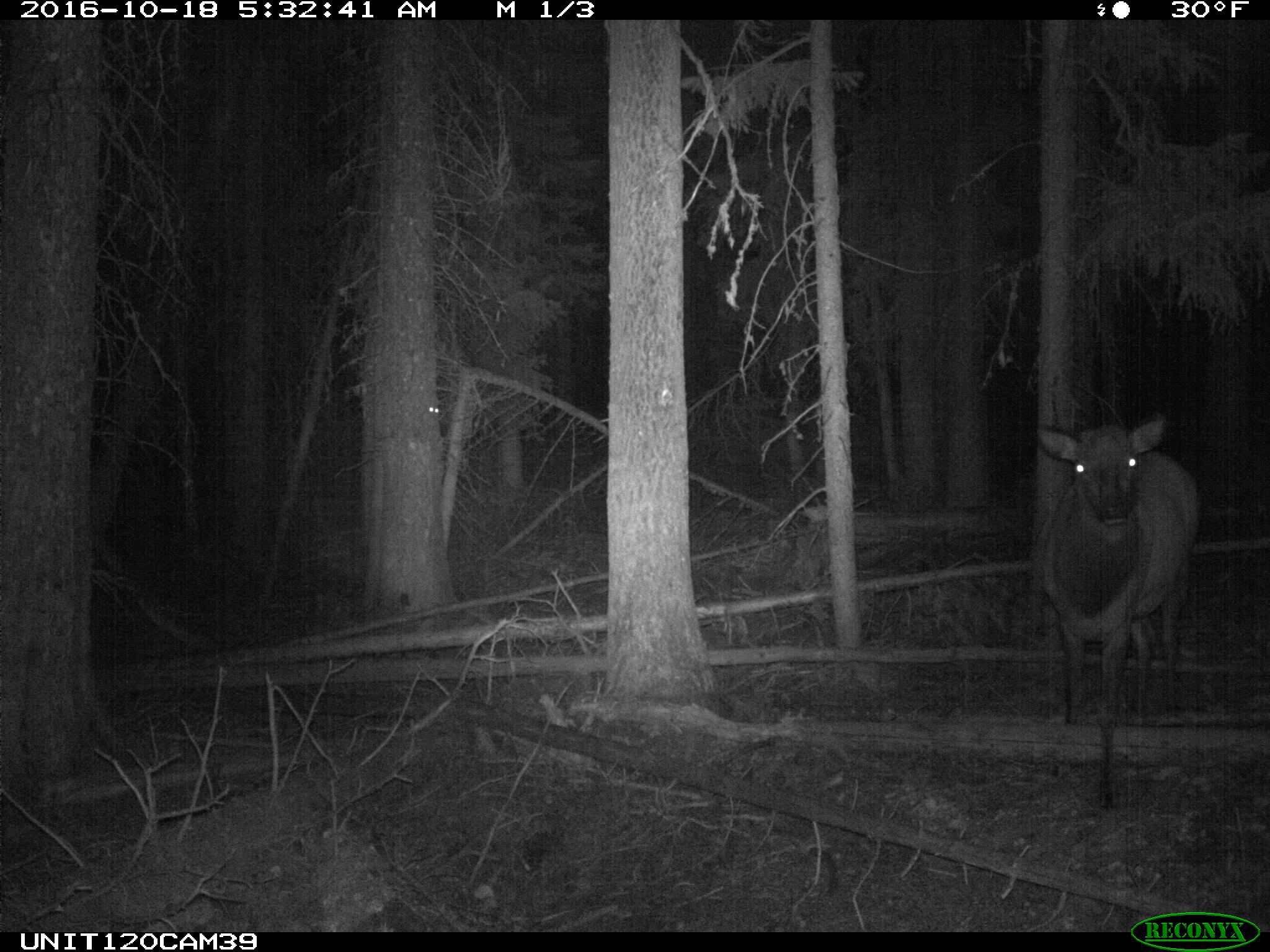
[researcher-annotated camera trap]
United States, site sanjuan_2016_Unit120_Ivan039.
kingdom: Animalia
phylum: Chordata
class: Mammalia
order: Artiodactyla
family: Cervidae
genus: Cervus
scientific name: Cervus elaphus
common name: red deer